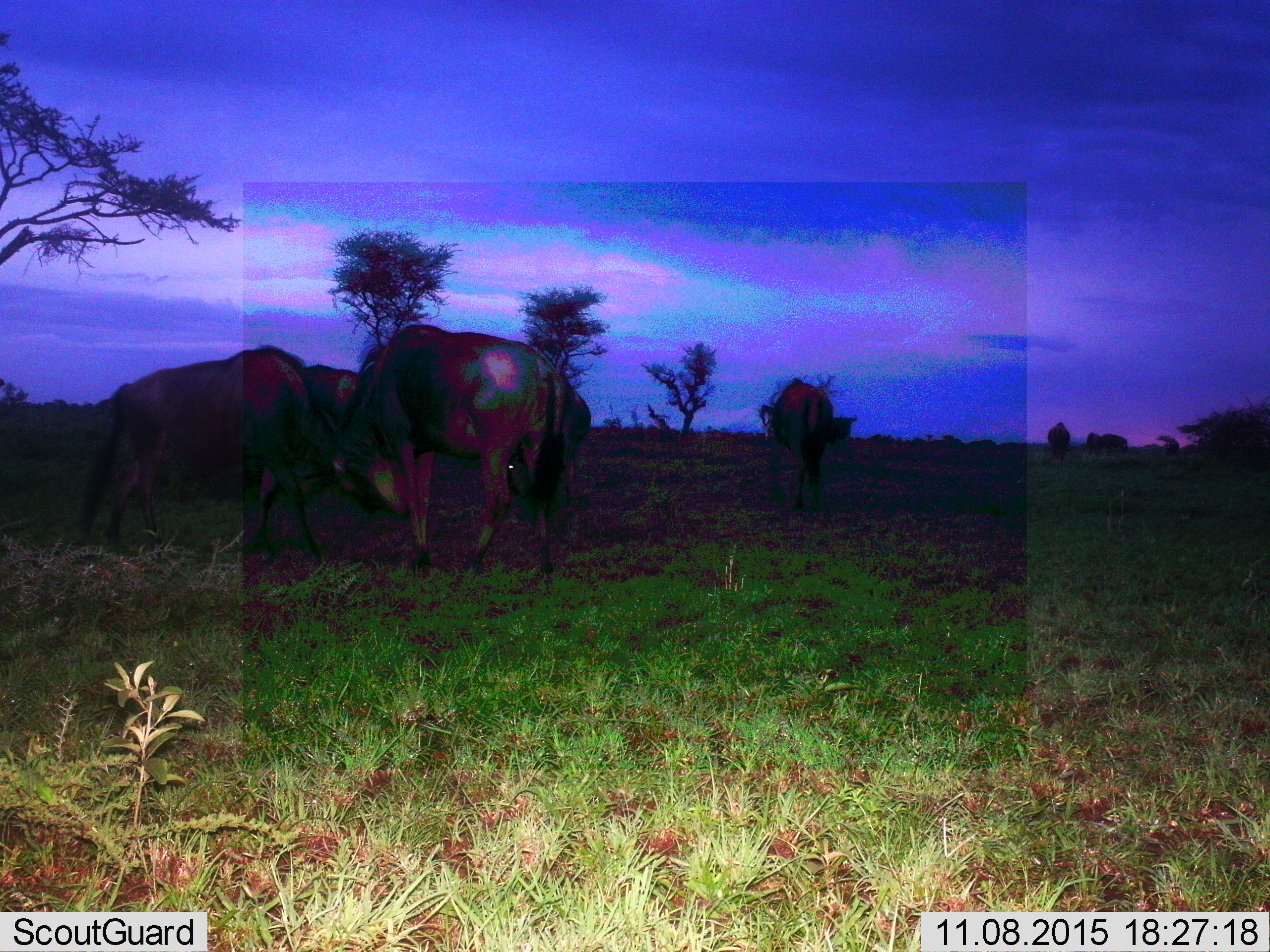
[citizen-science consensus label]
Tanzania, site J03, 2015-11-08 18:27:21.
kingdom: Animalia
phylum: Chordata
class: Mammalia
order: Artiodactyla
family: Bovidae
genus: Connochaetes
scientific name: Connochaetes taurinus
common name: blue wildebeest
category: wildebeest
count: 7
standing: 88%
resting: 0%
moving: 25%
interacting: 62%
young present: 0%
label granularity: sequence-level